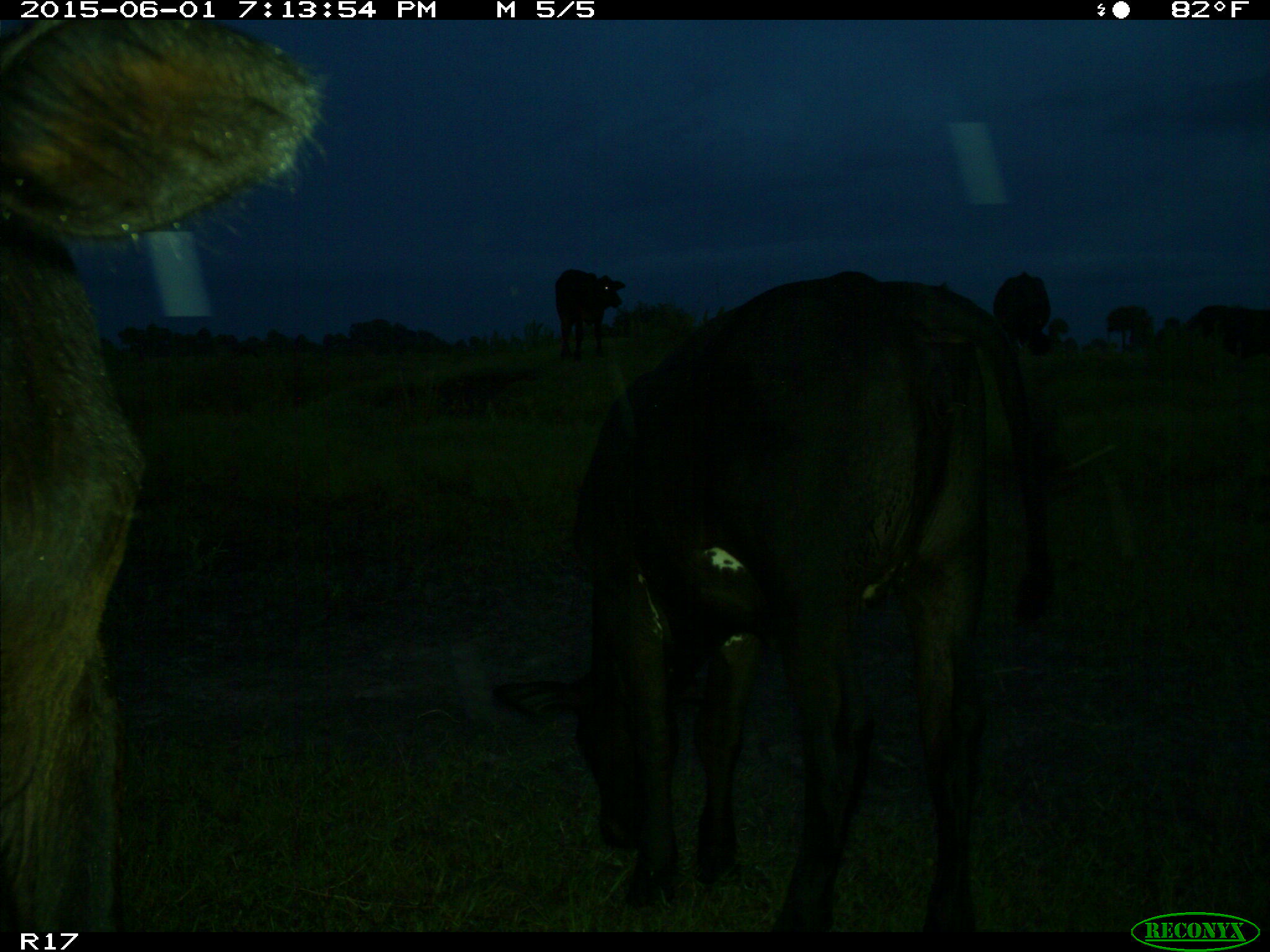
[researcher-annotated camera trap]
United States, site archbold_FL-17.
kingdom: Animalia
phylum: Chordata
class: Mammalia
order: Artiodactyla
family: Bovidae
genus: Bos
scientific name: Bos taurus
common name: domestic cow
Bos taurus (domestic cow).